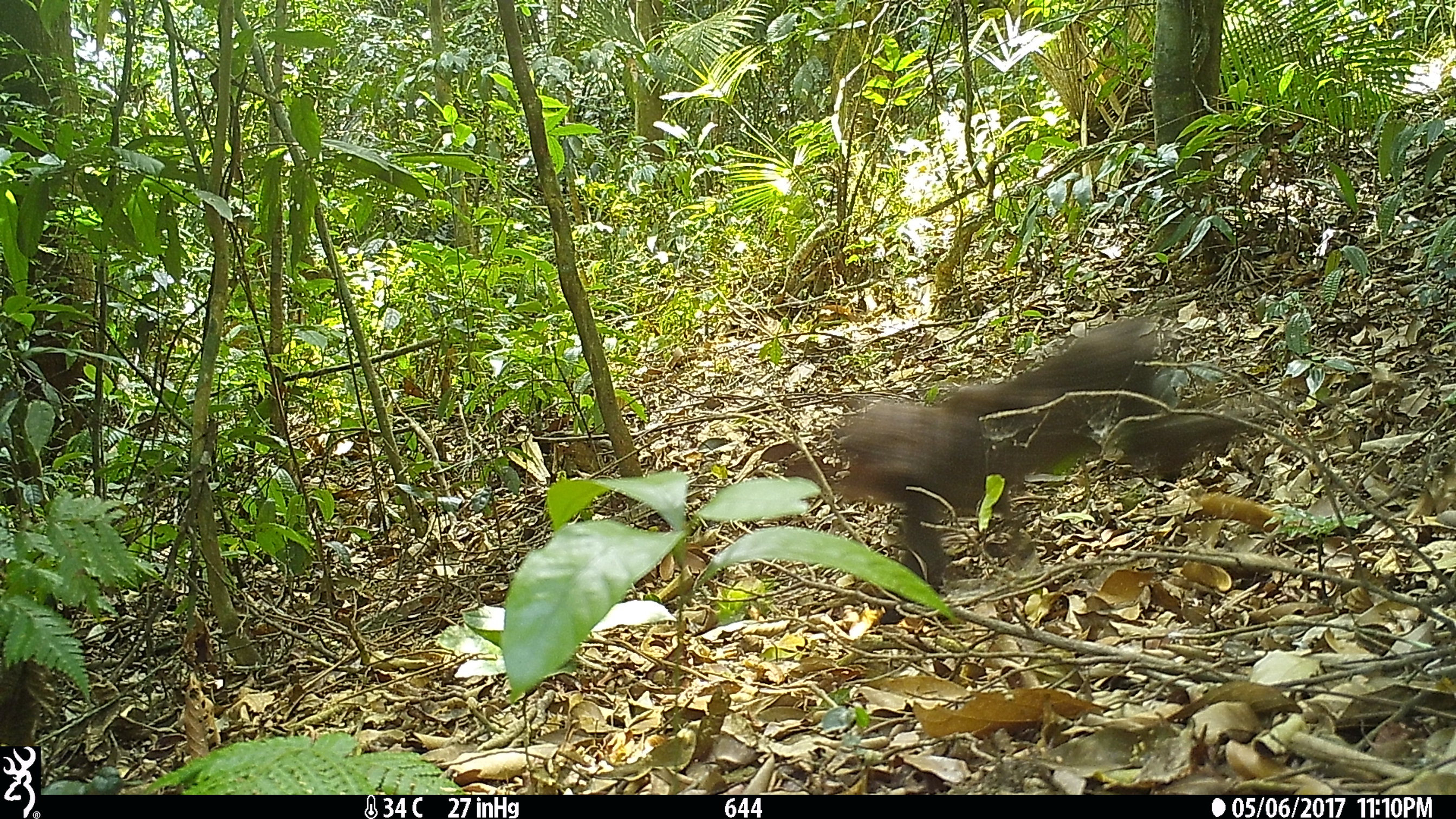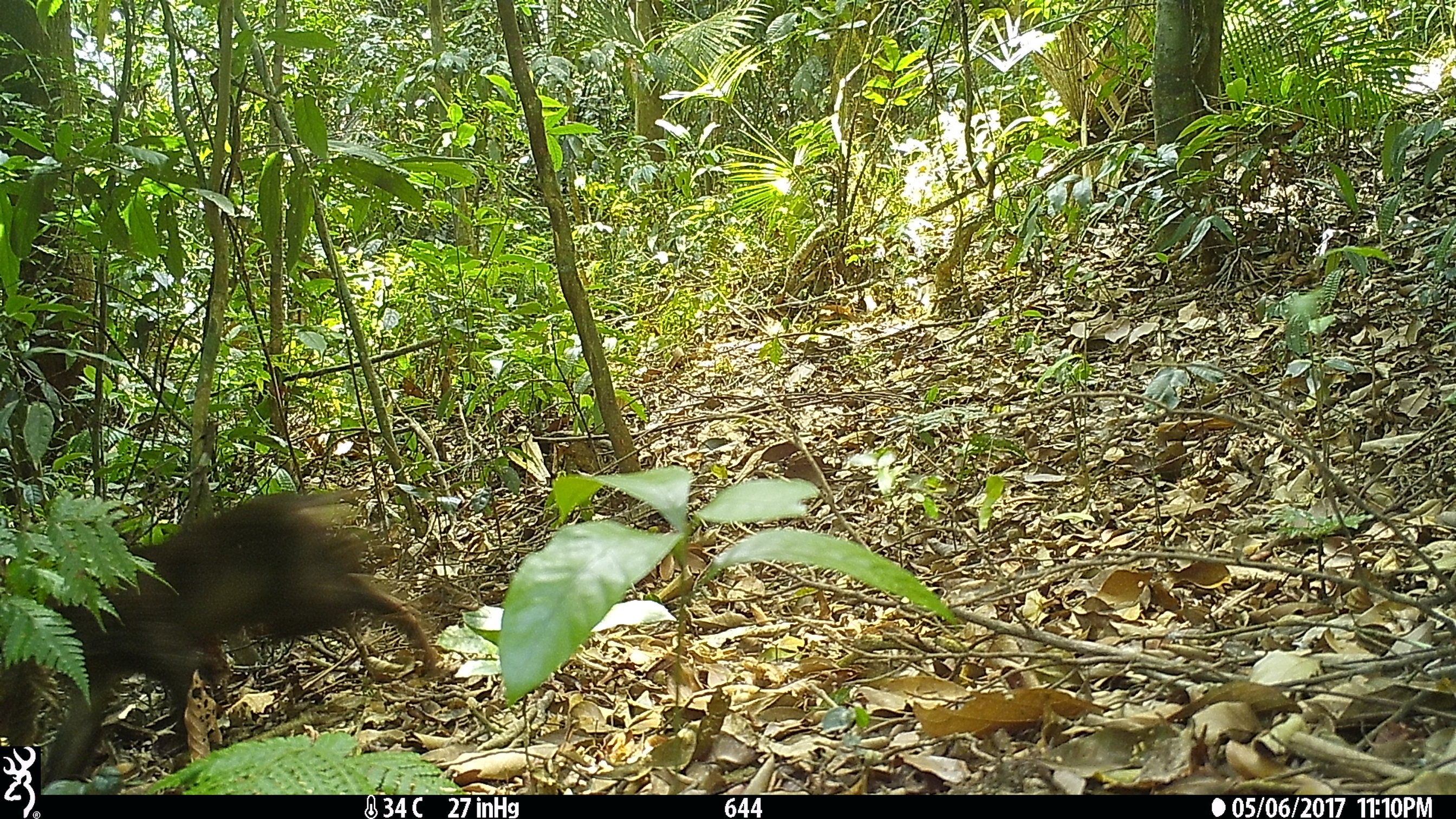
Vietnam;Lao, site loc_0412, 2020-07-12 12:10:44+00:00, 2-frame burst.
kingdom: Animalia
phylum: Chordata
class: Mammalia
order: Primates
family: Cercopithecidae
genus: Macaca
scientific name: Macaca arctoides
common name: stump-tailed macaque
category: stump tailed macaque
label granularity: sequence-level